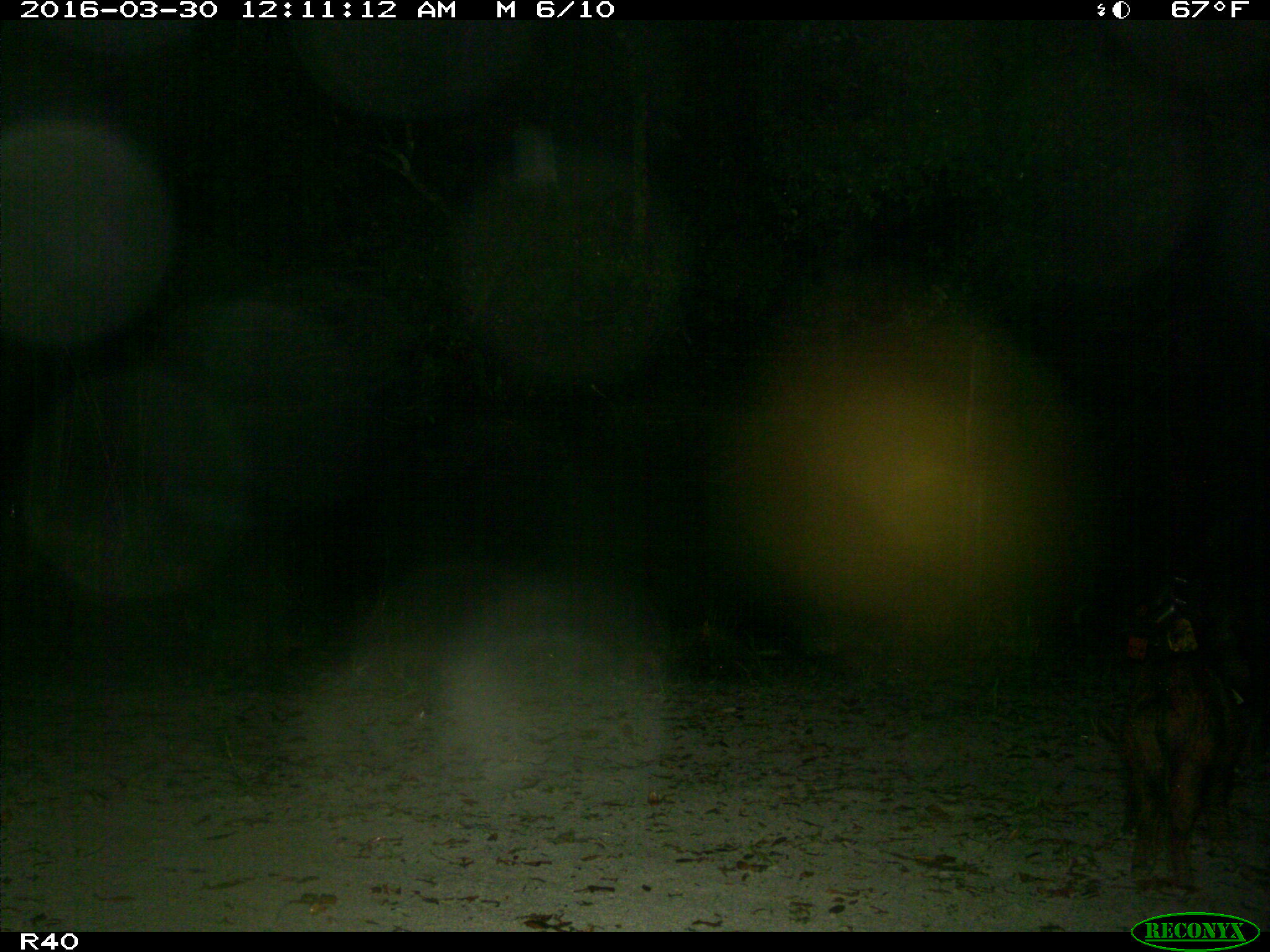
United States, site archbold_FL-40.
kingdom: Animalia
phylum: Chordata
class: Mammalia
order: Artiodactyla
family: Suidae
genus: Sus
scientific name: Sus scrofa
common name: wild boar